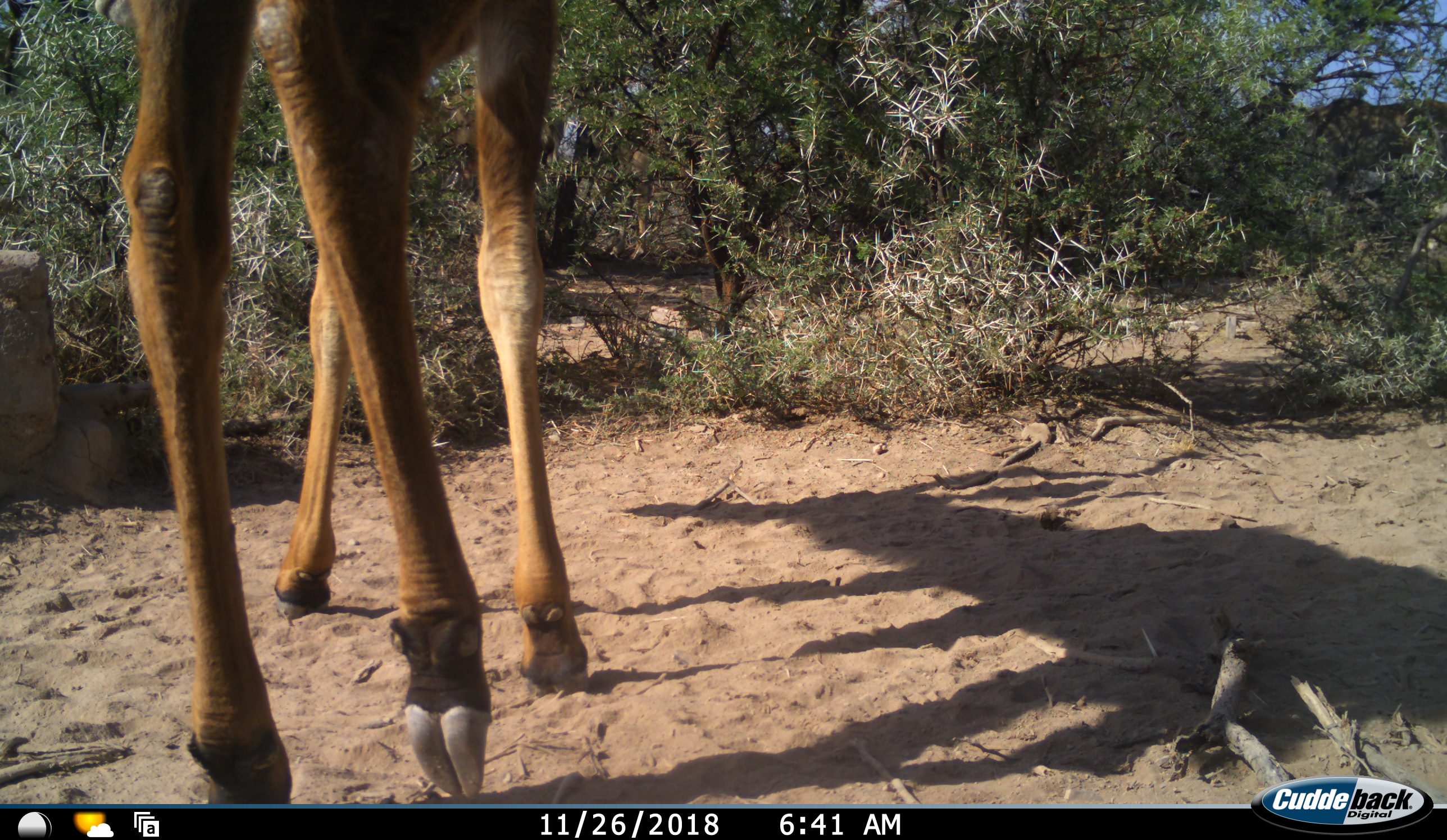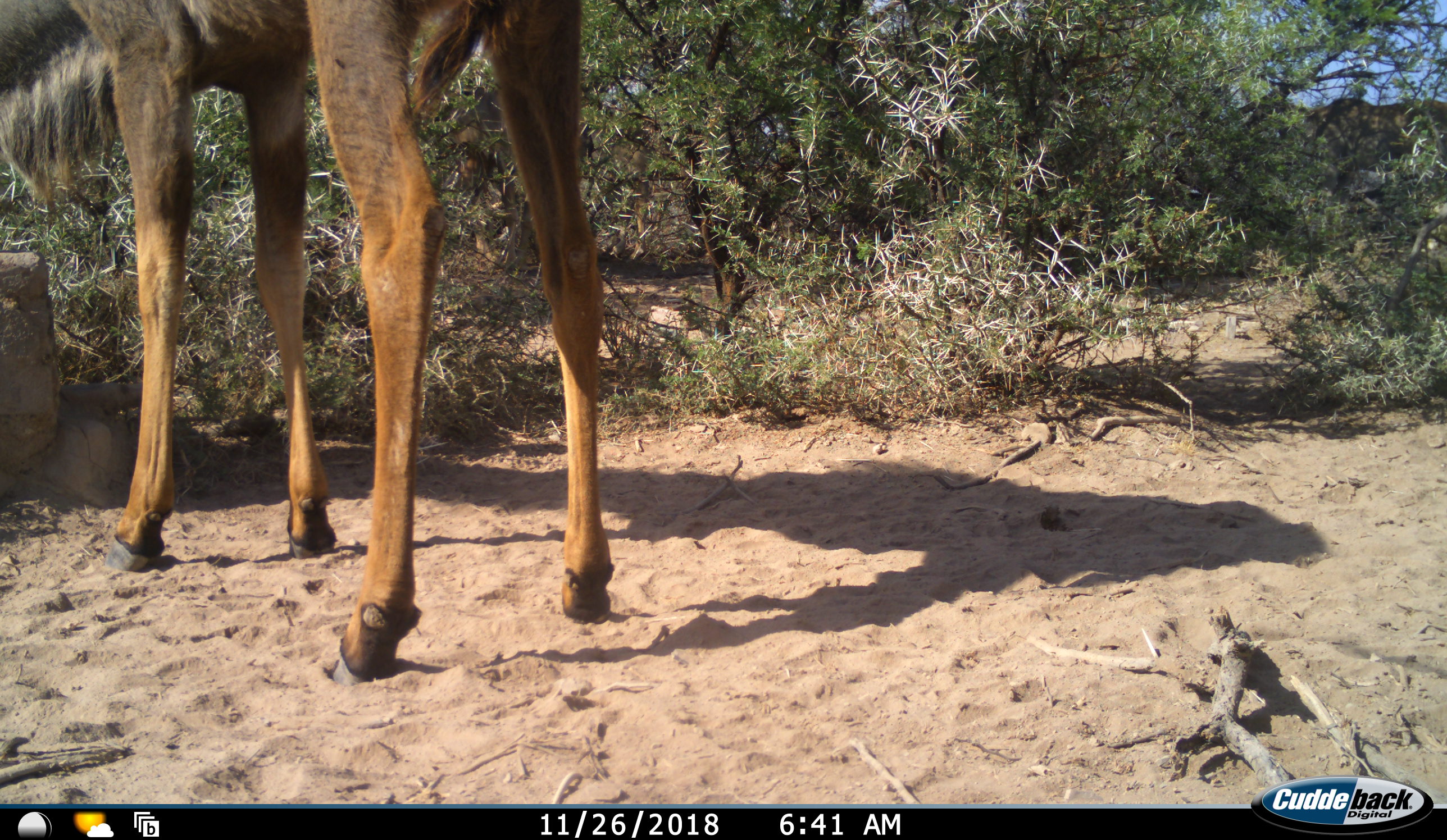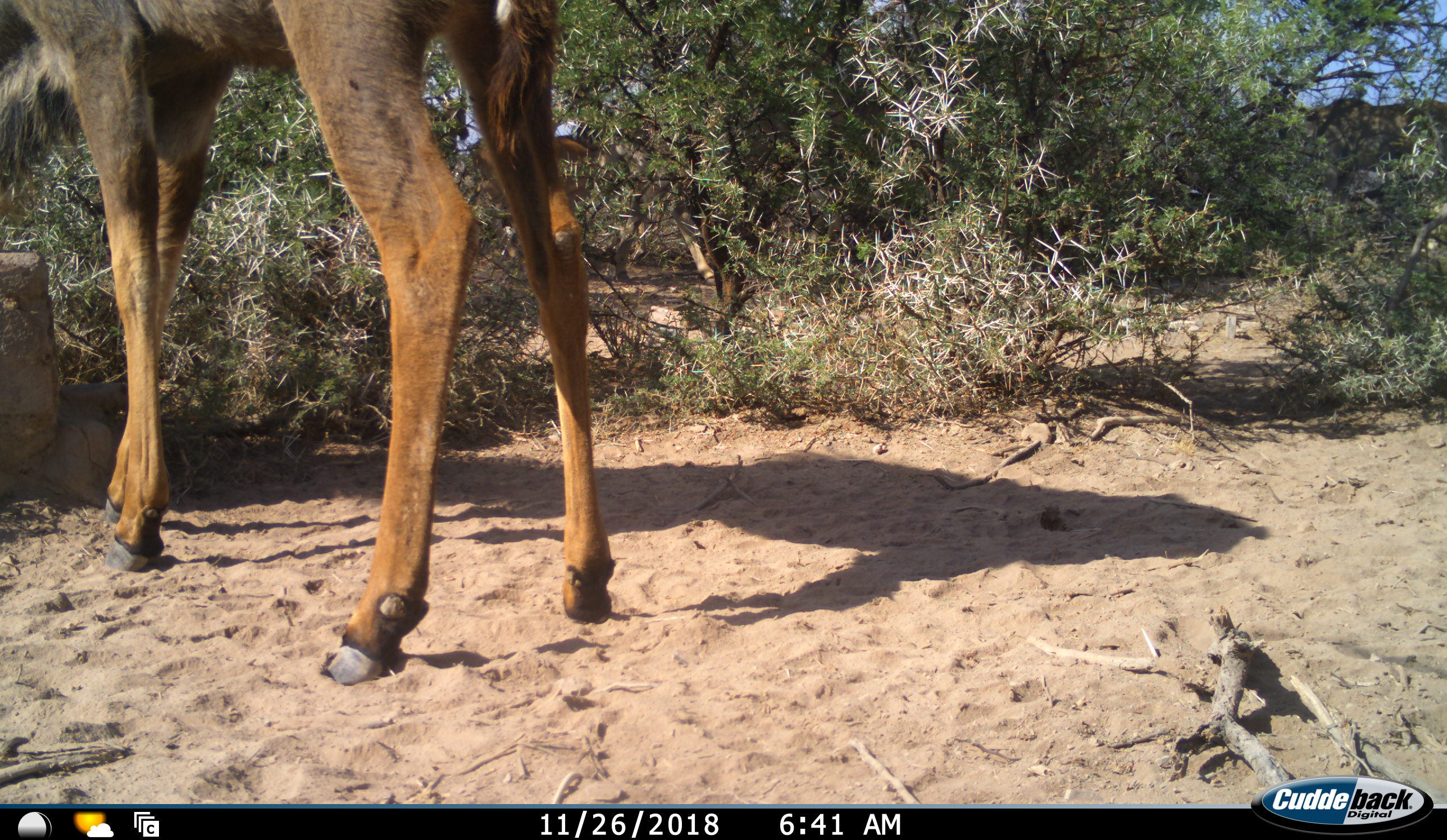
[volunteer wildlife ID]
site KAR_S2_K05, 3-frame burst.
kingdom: Animalia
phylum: Chordata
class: Mammalia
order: Artiodactyla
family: Bovidae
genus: Tragelaphus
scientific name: Tragelaphus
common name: kudu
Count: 1.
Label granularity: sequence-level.